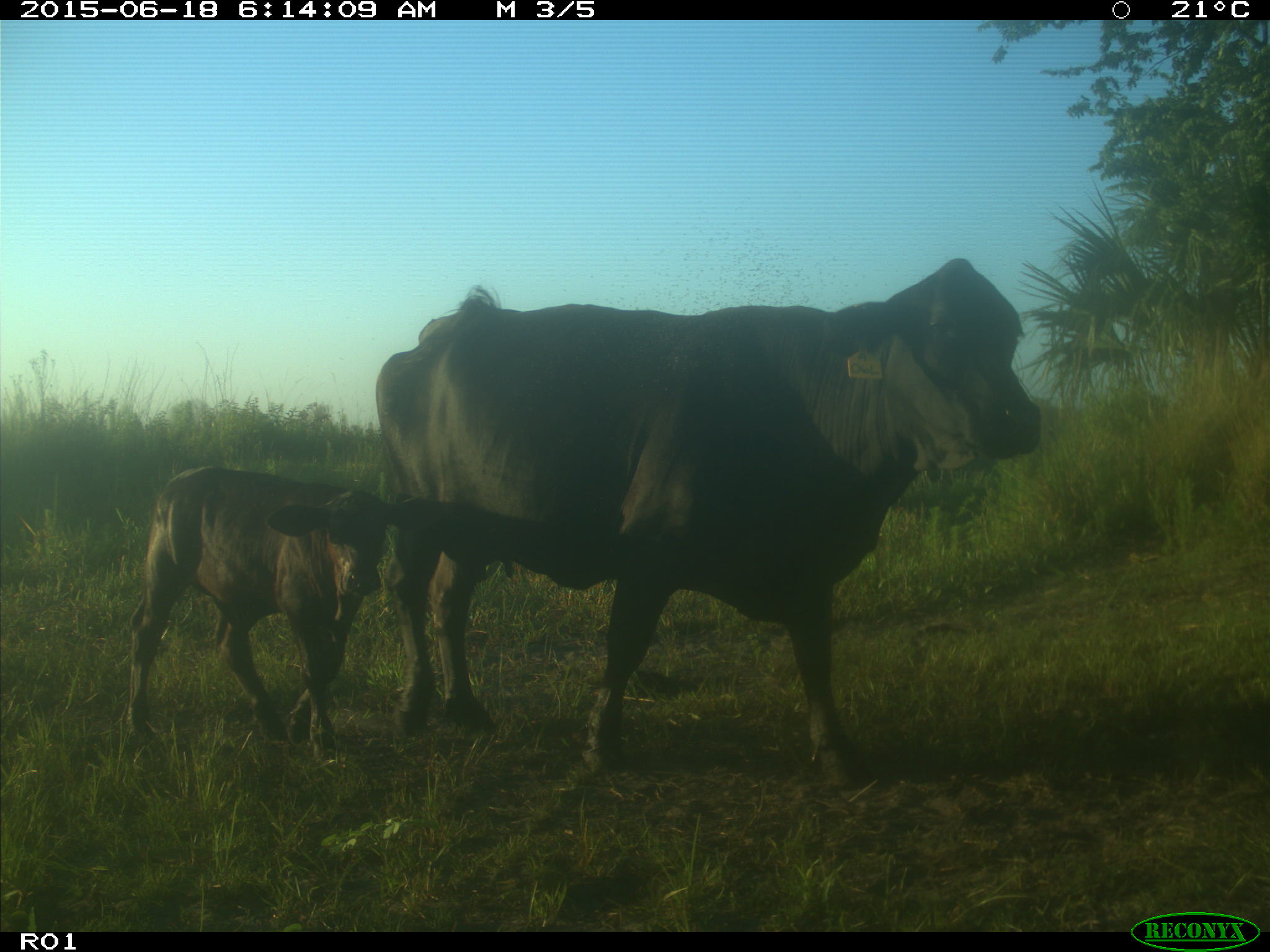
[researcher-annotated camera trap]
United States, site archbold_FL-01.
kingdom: Animalia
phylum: Chordata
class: Mammalia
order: Artiodactyla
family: Bovidae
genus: Bos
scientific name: Bos taurus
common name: domestic cow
Bos taurus (domestic cow).